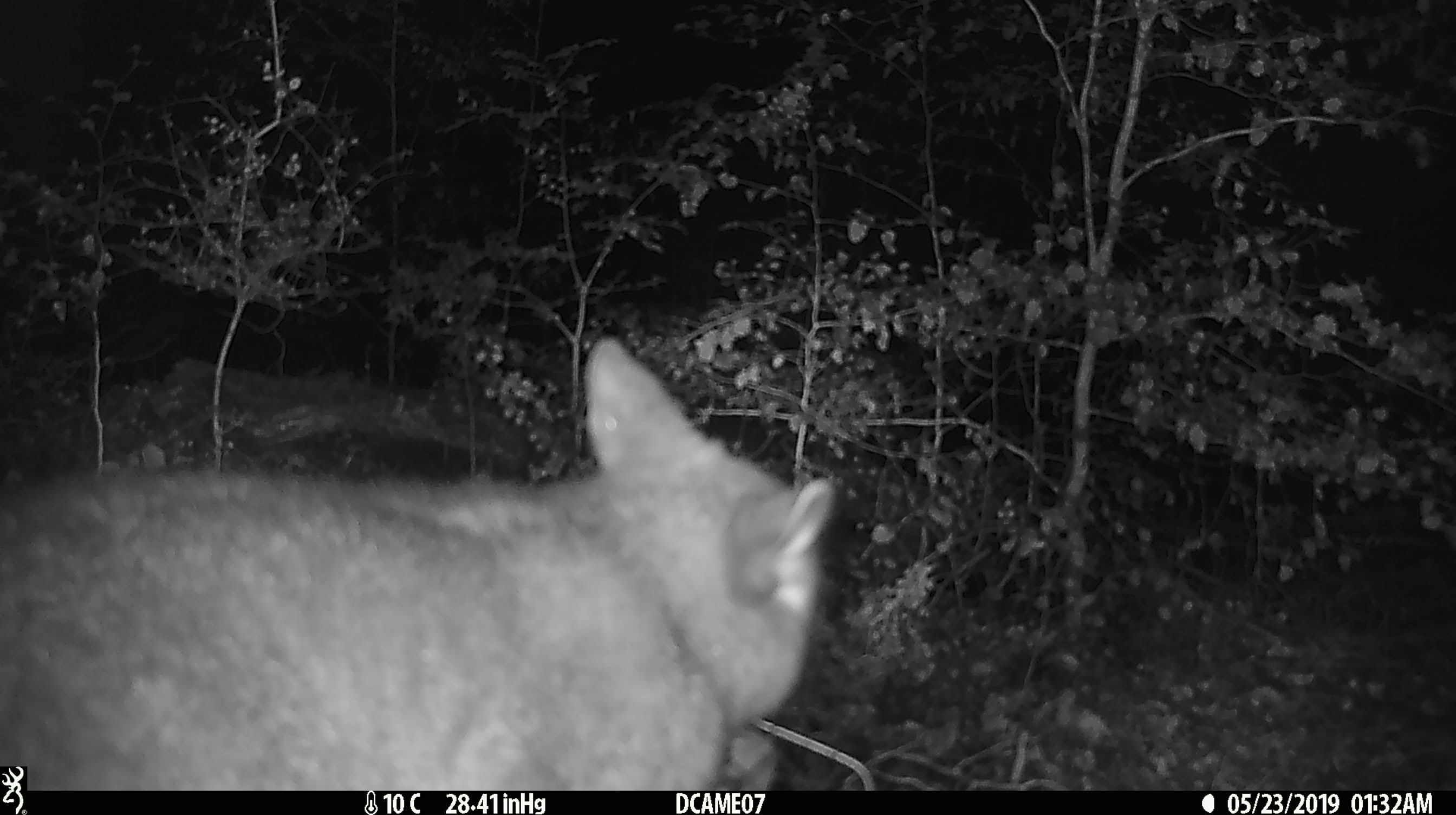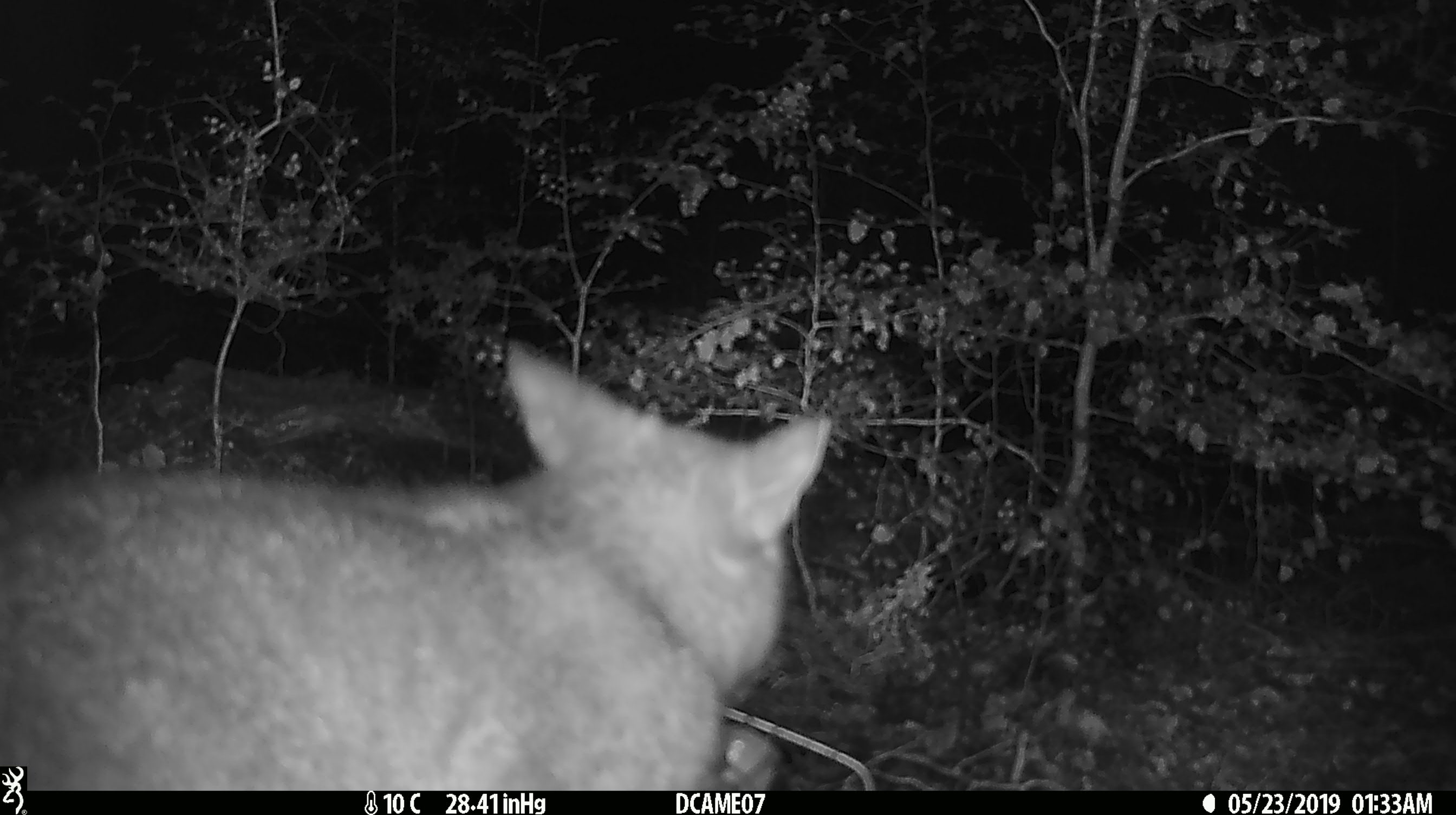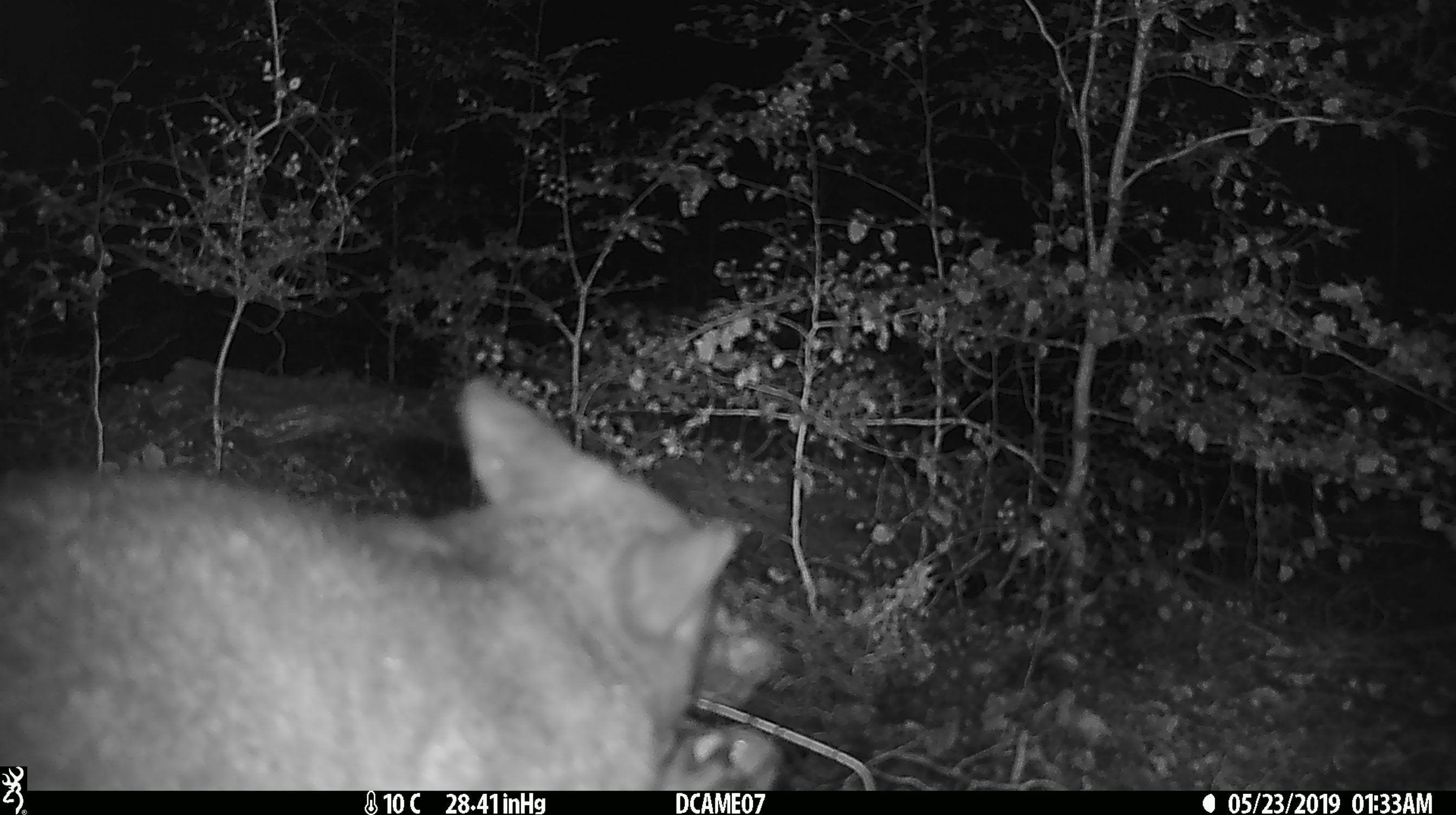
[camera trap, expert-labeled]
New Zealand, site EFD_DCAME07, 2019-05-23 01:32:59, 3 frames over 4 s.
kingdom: Animalia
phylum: Chordata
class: Mammalia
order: Diprotodontia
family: Phalangeridae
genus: Trichosurus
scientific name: Trichosurus vulpecula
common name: common brushtail possum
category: possum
Possum (common brushtail possum) (Trichosurus vulpecula).